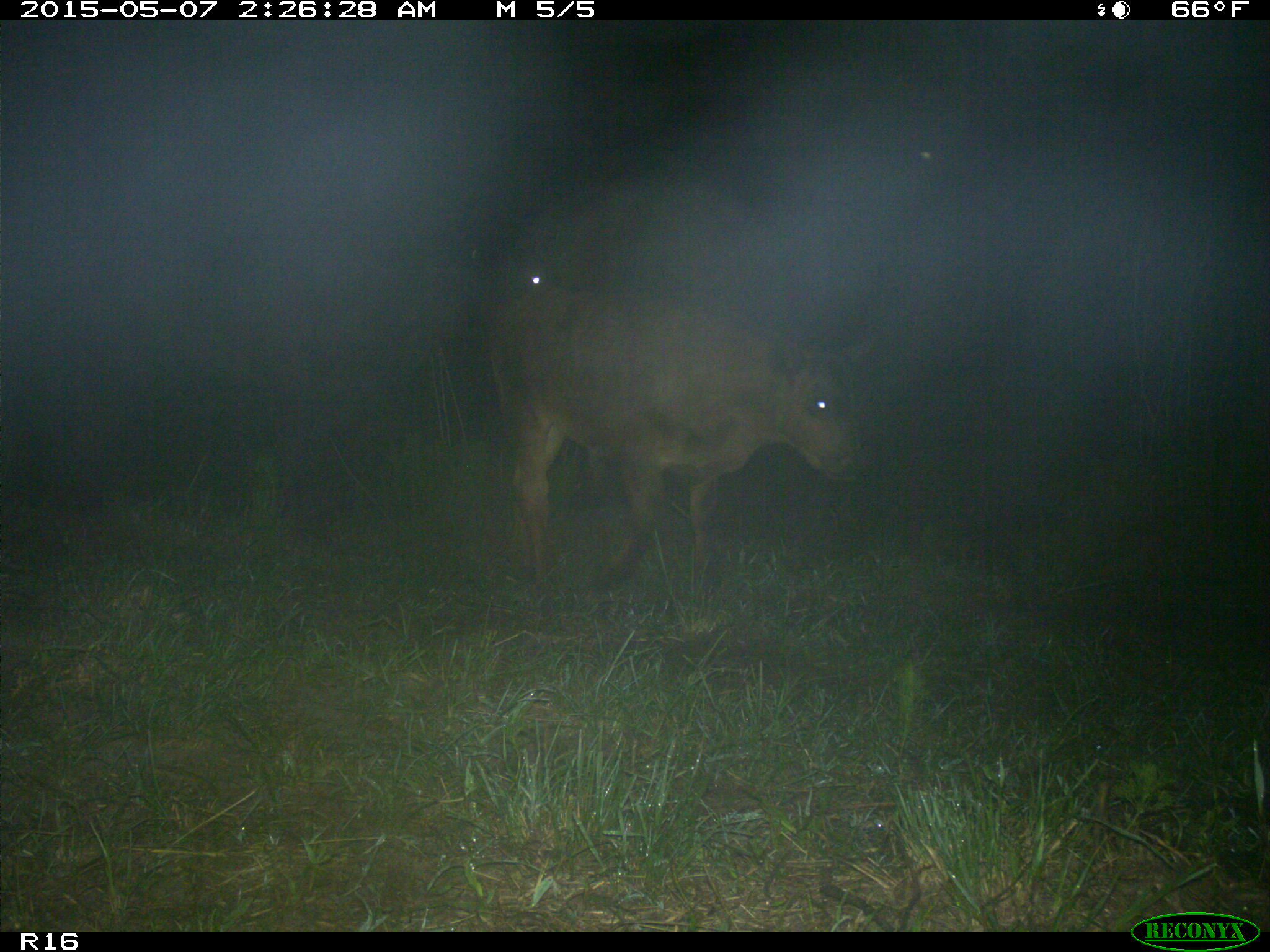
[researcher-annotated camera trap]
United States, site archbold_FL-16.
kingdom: Animalia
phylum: Chordata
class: Mammalia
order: Artiodactyla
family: Bovidae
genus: Bos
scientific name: Bos taurus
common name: domestic cow